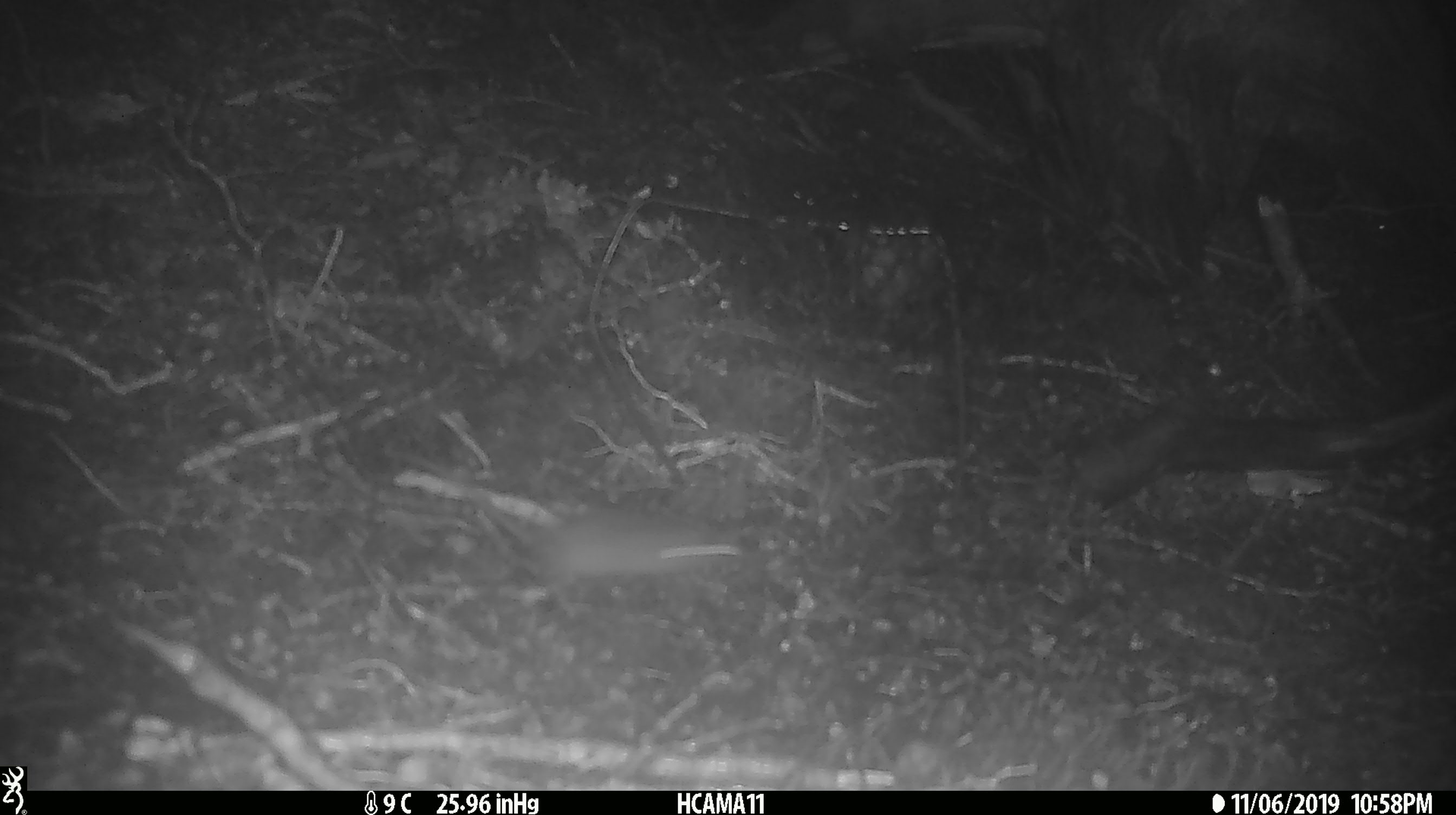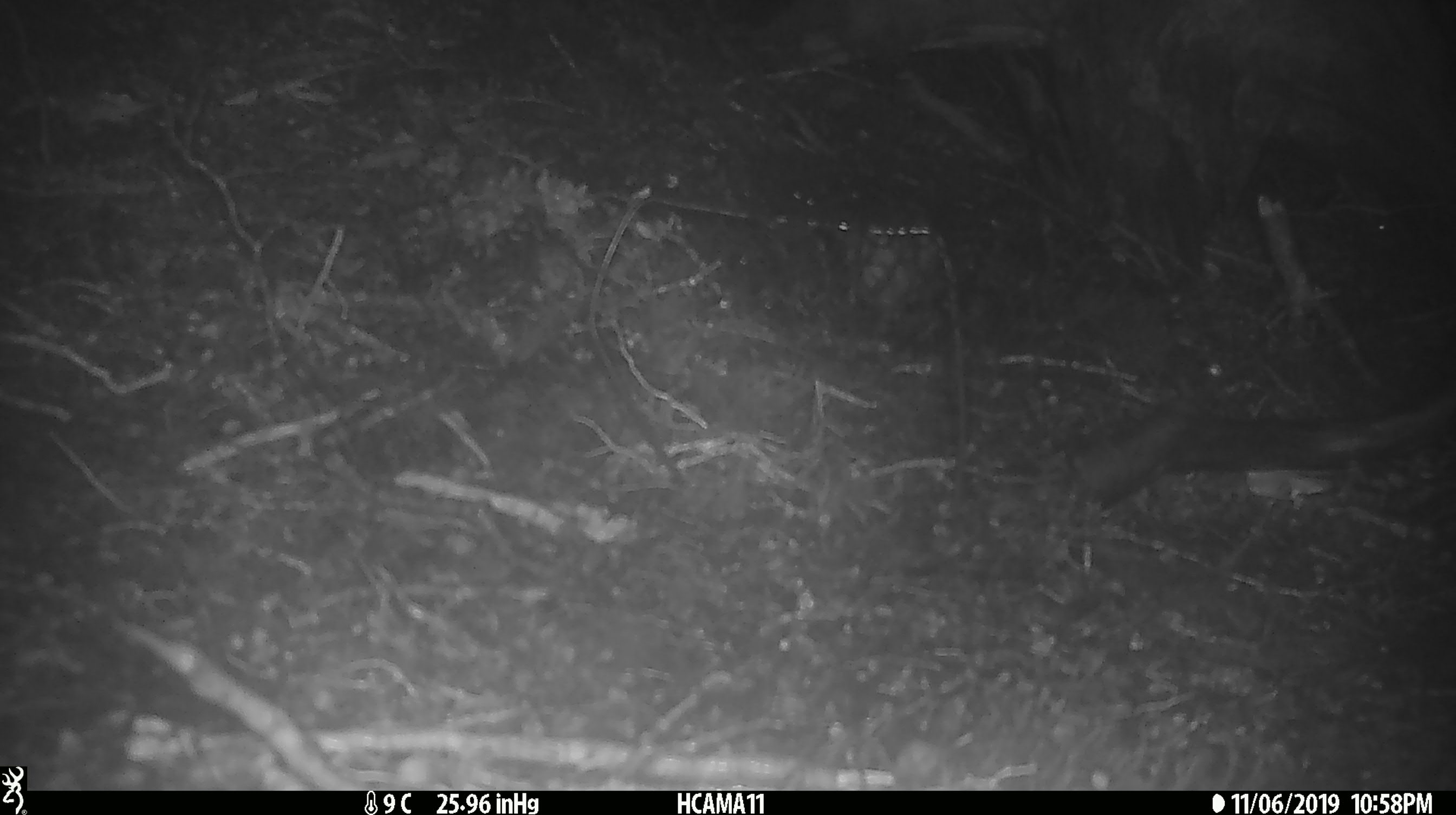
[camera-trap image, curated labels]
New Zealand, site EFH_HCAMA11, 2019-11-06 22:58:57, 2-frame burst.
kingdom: Animalia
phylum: Chordata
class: Mammalia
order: Rodentia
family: Muridae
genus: Mus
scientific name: Mus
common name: mouse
Mouse (Mus).